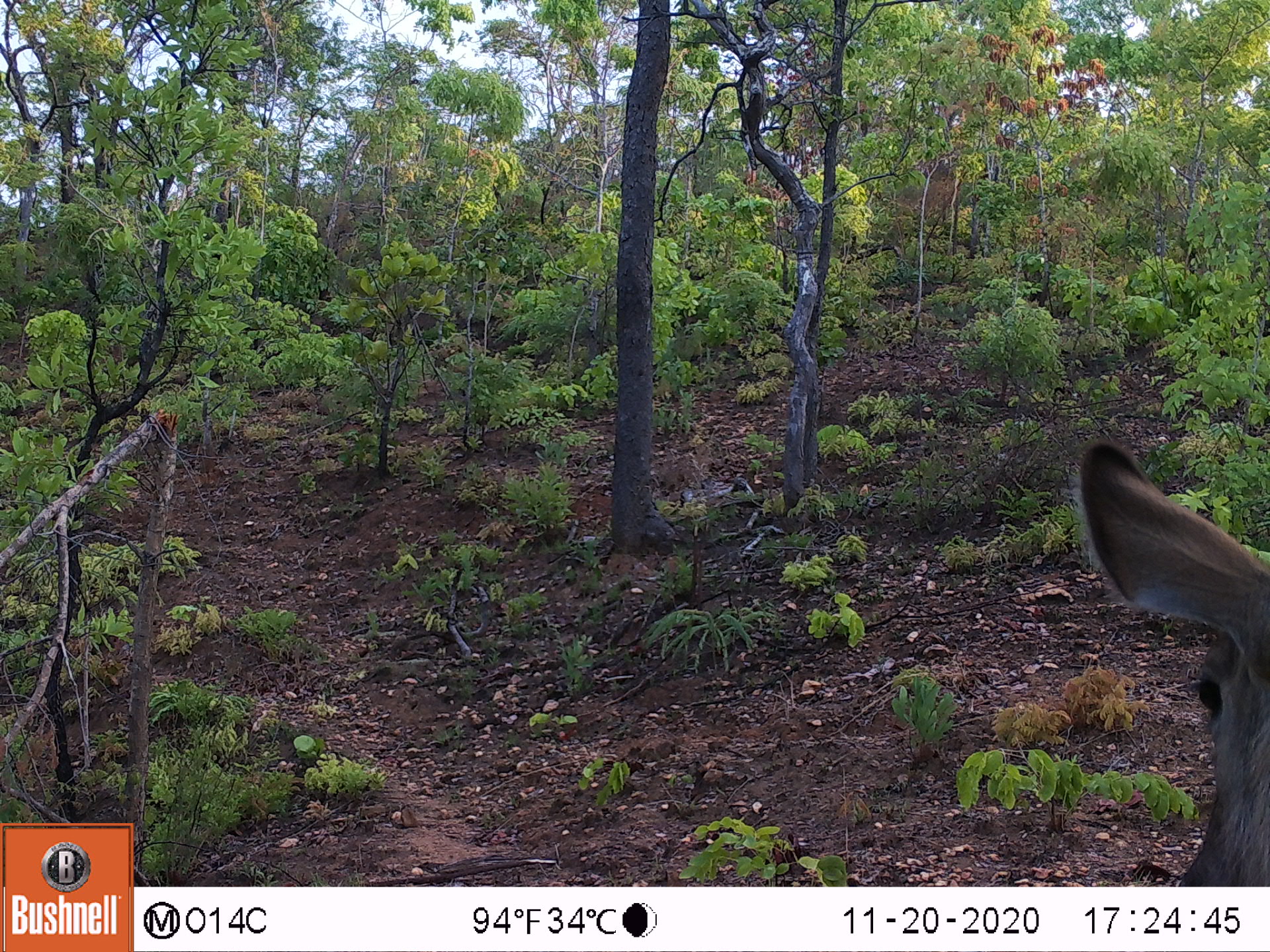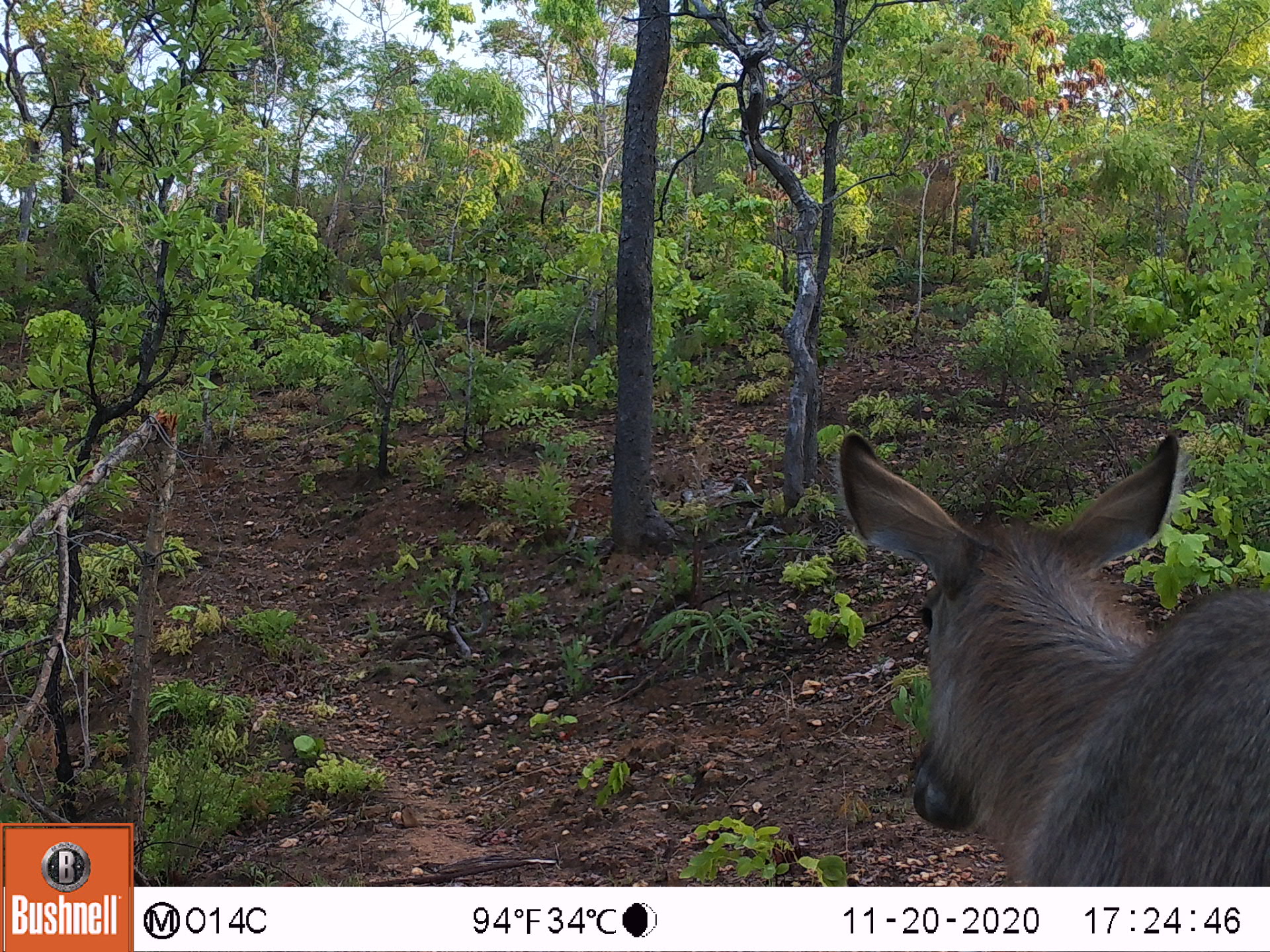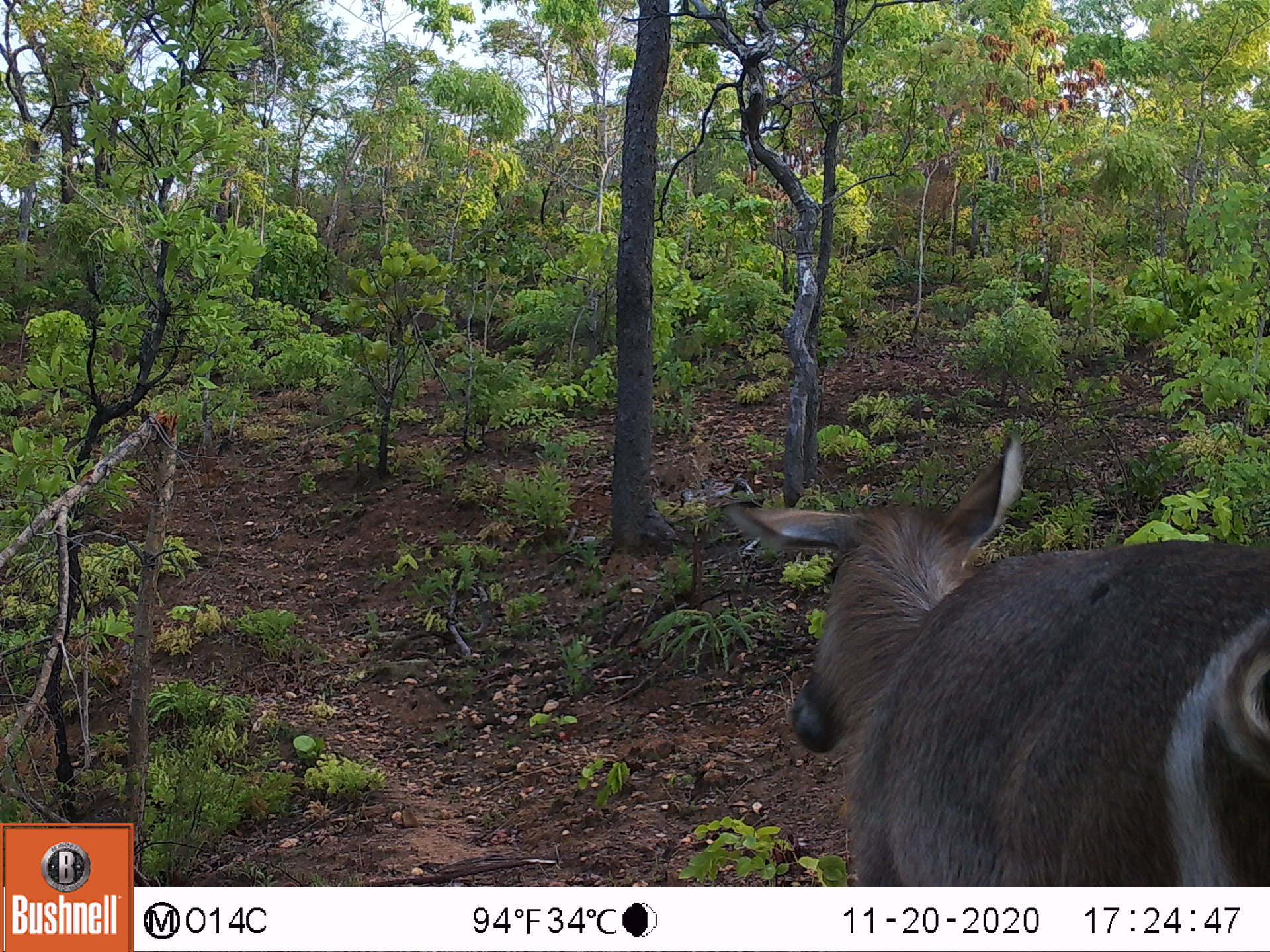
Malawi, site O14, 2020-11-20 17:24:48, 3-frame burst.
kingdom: Animalia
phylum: Chordata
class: Mammalia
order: Artiodactyla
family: Bovidae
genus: Kobus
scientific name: Kobus ellipsiprymnus ellipsiprymnus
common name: common waterbuck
Common waterbuck (Kobus ellipsiprymnus ellipsiprymnus), count 1.